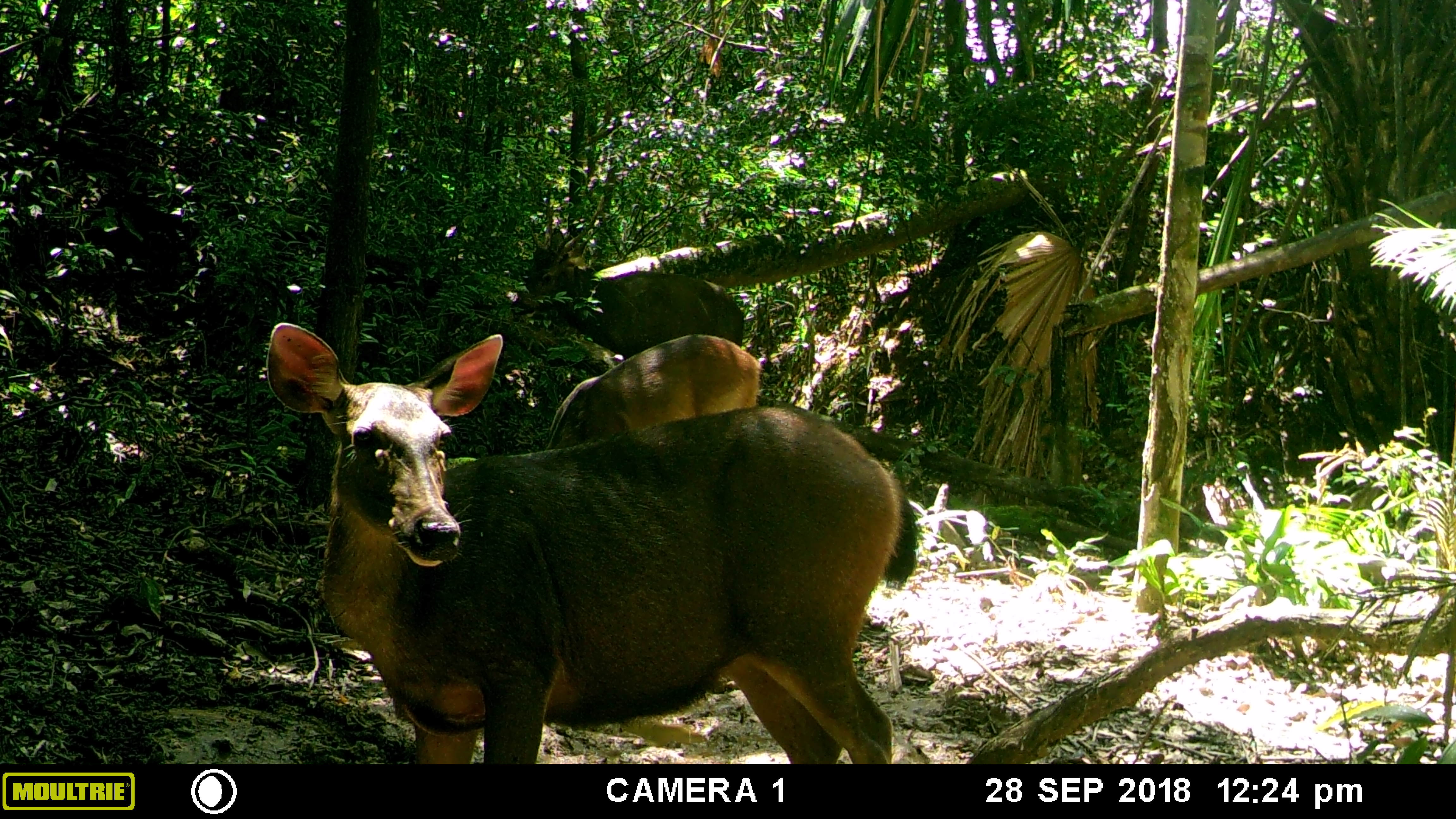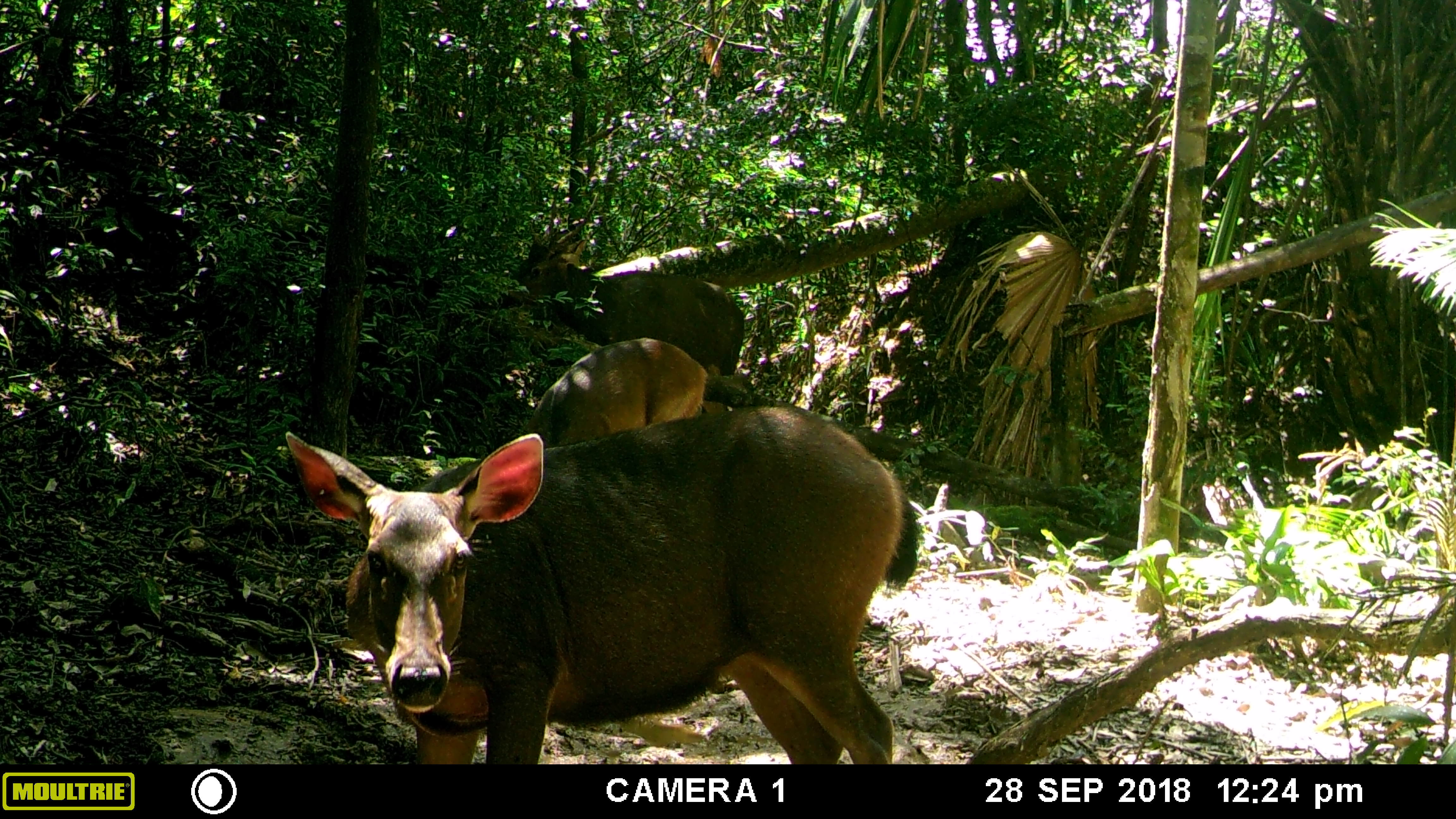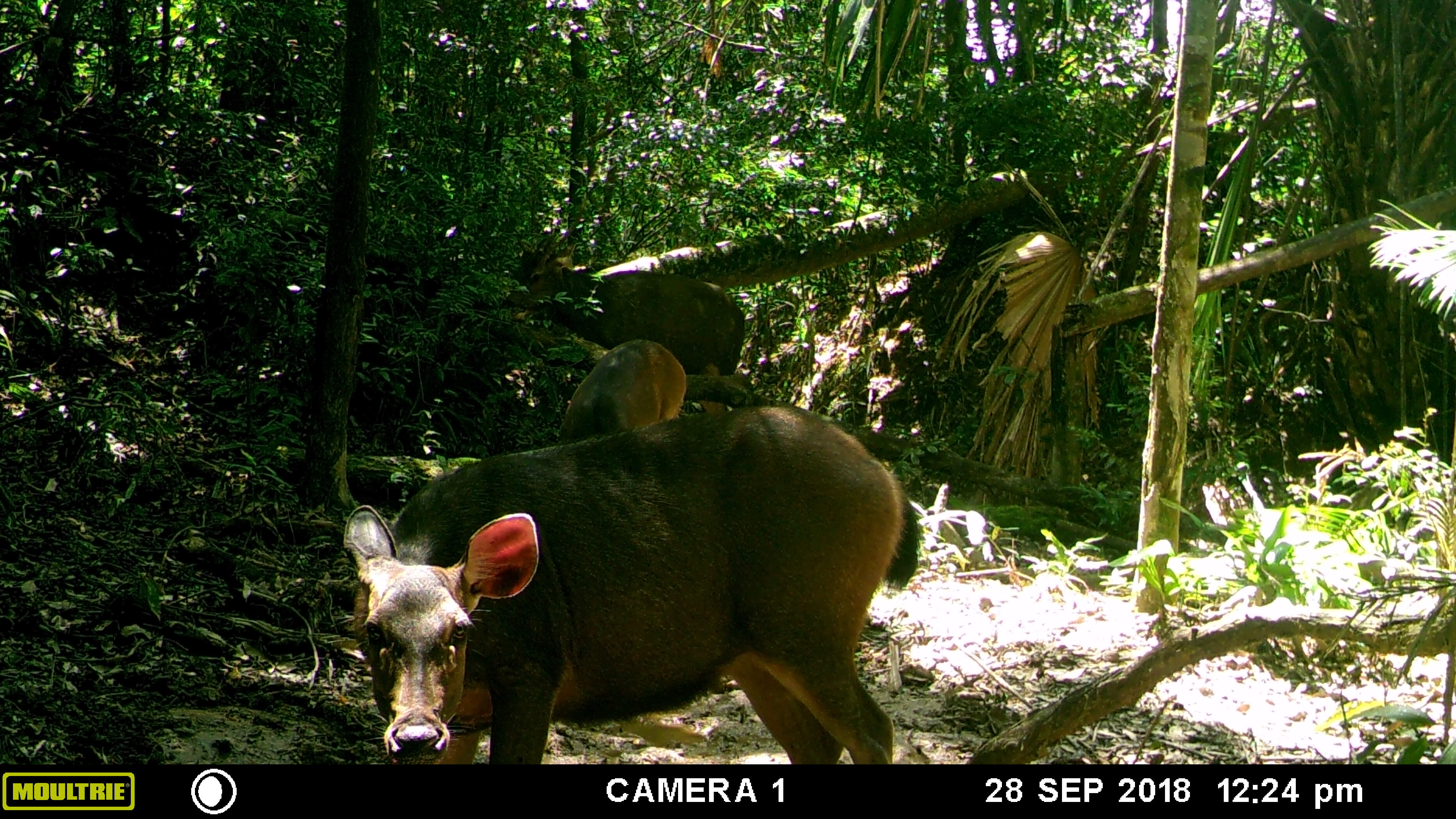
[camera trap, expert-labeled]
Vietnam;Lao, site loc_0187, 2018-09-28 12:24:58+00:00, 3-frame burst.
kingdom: Animalia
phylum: Chordata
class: Mammalia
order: Artiodactyla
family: Cervidae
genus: Rusa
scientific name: Rusa unicolor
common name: sambar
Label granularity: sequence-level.